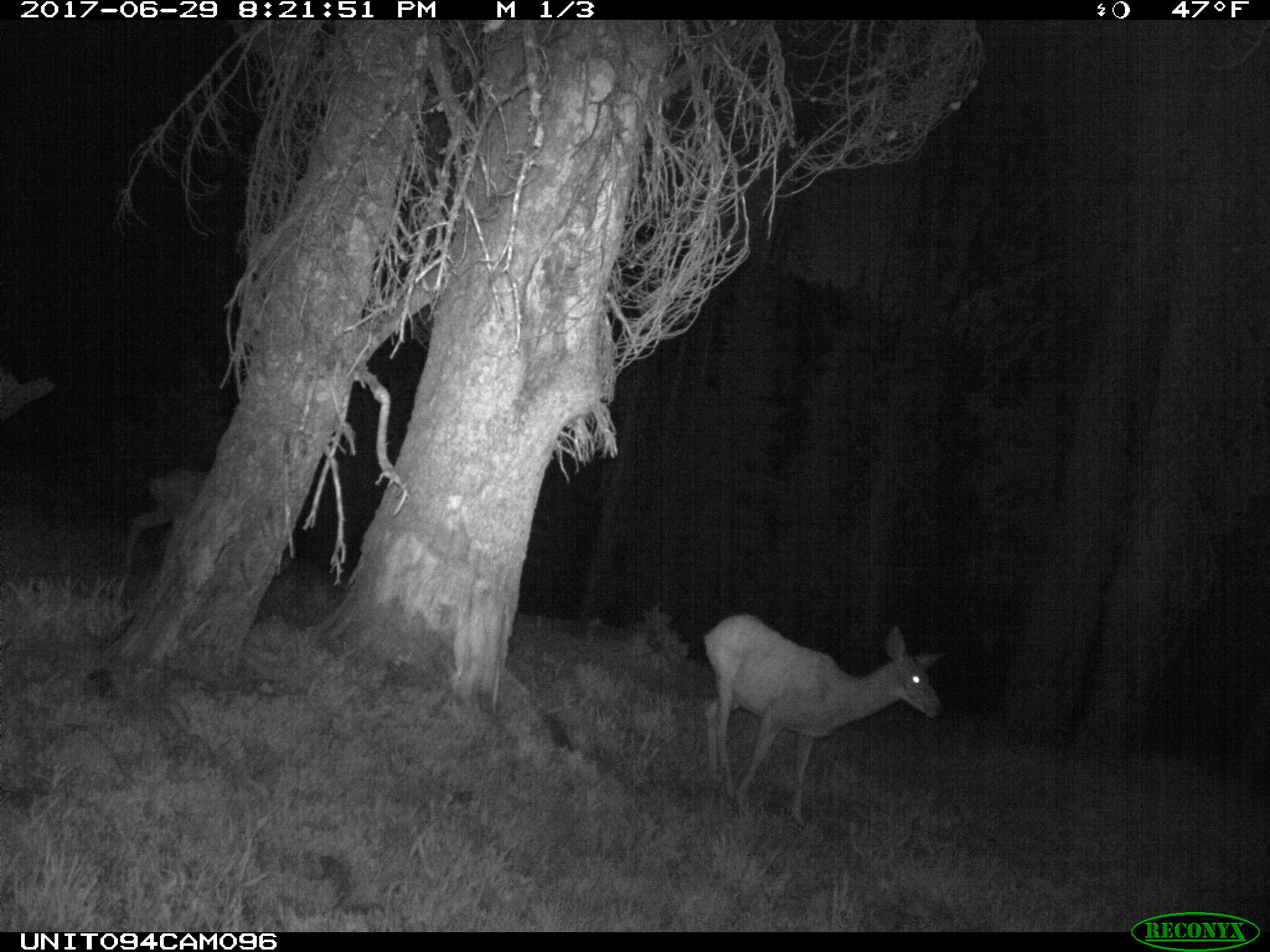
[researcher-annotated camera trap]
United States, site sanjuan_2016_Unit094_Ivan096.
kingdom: Animalia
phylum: Chordata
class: Mammalia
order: Artiodactyla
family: Cervidae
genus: Odocoileus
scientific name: Odocoileus hemionus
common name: mule deer